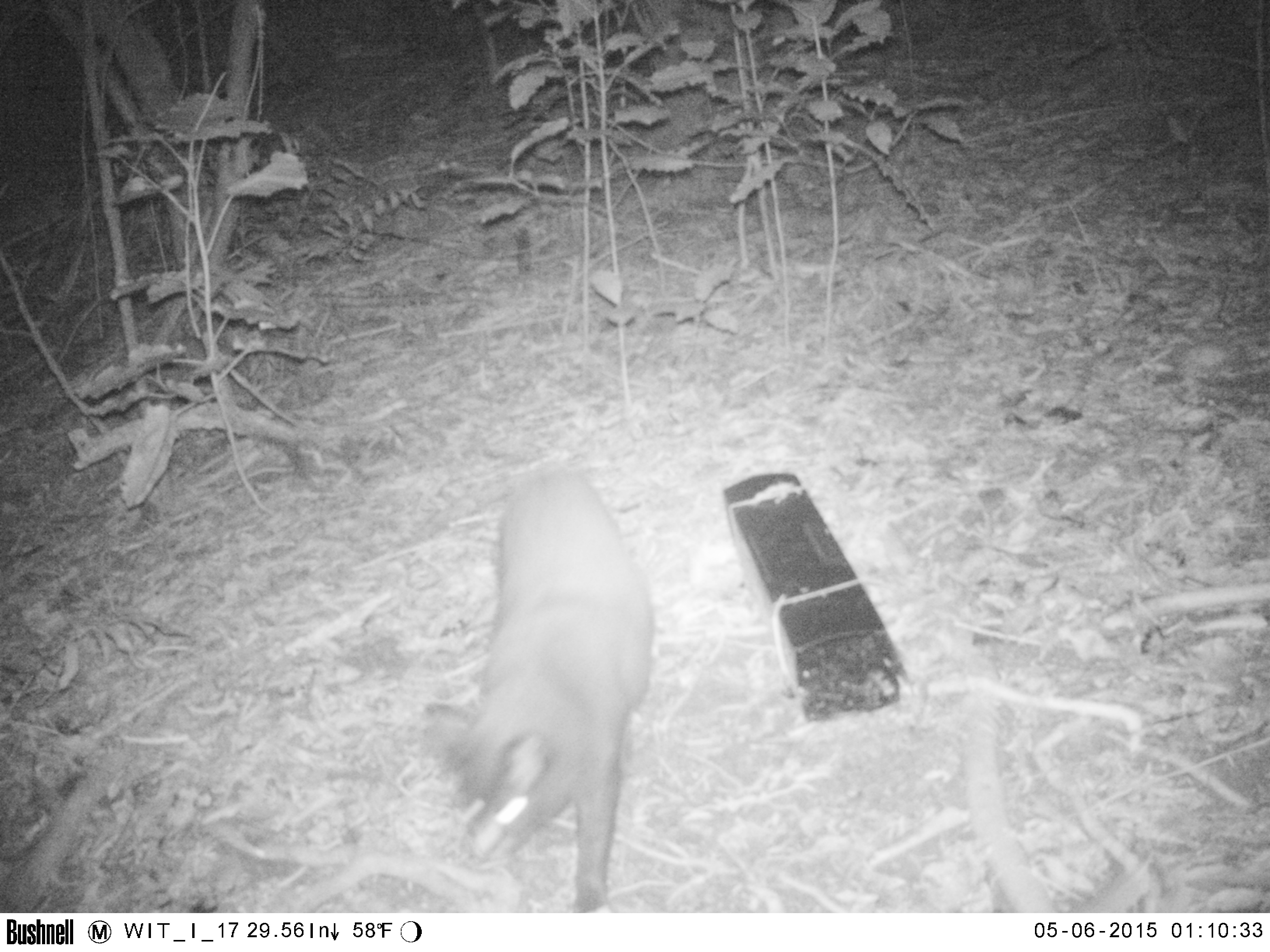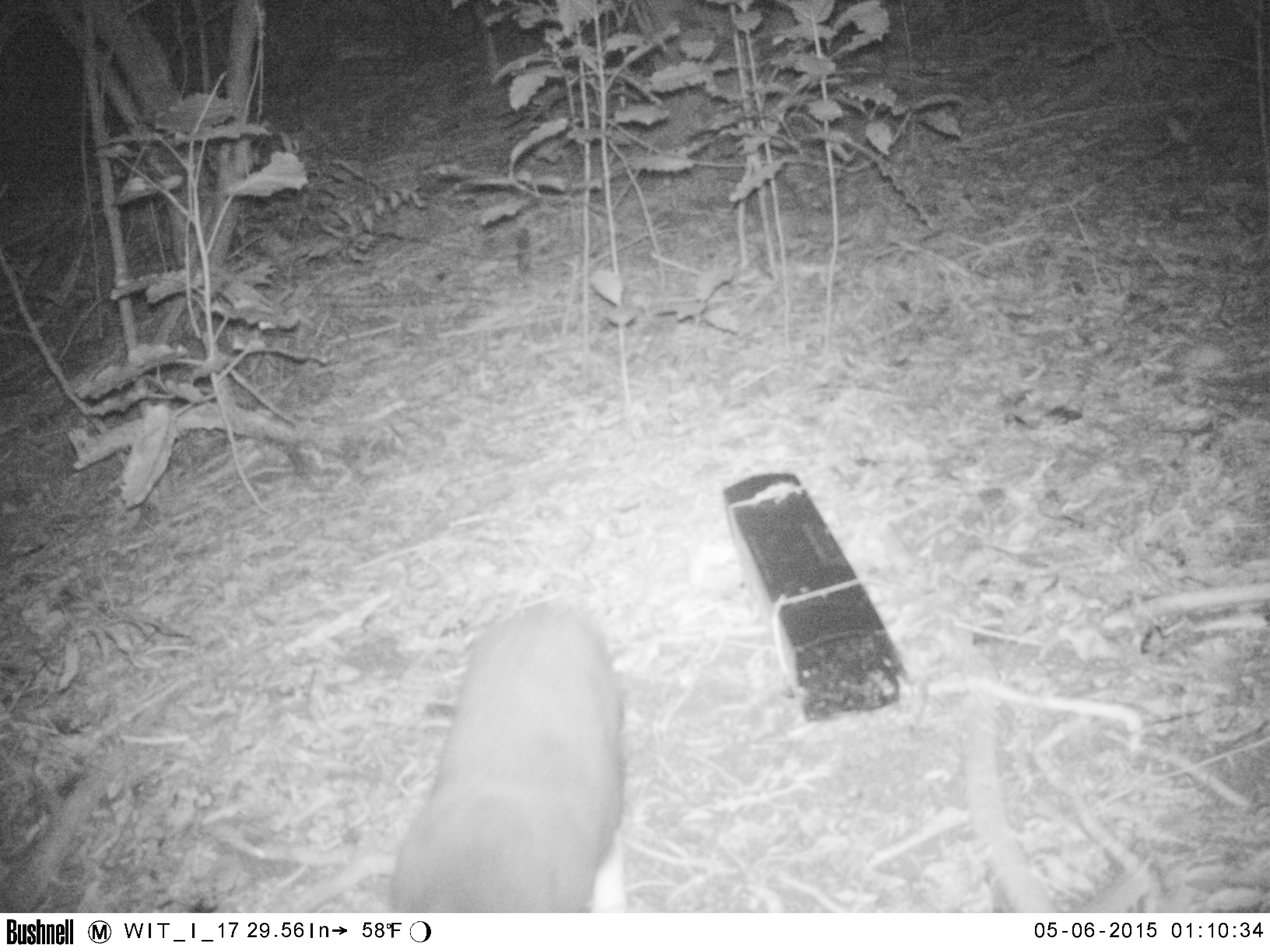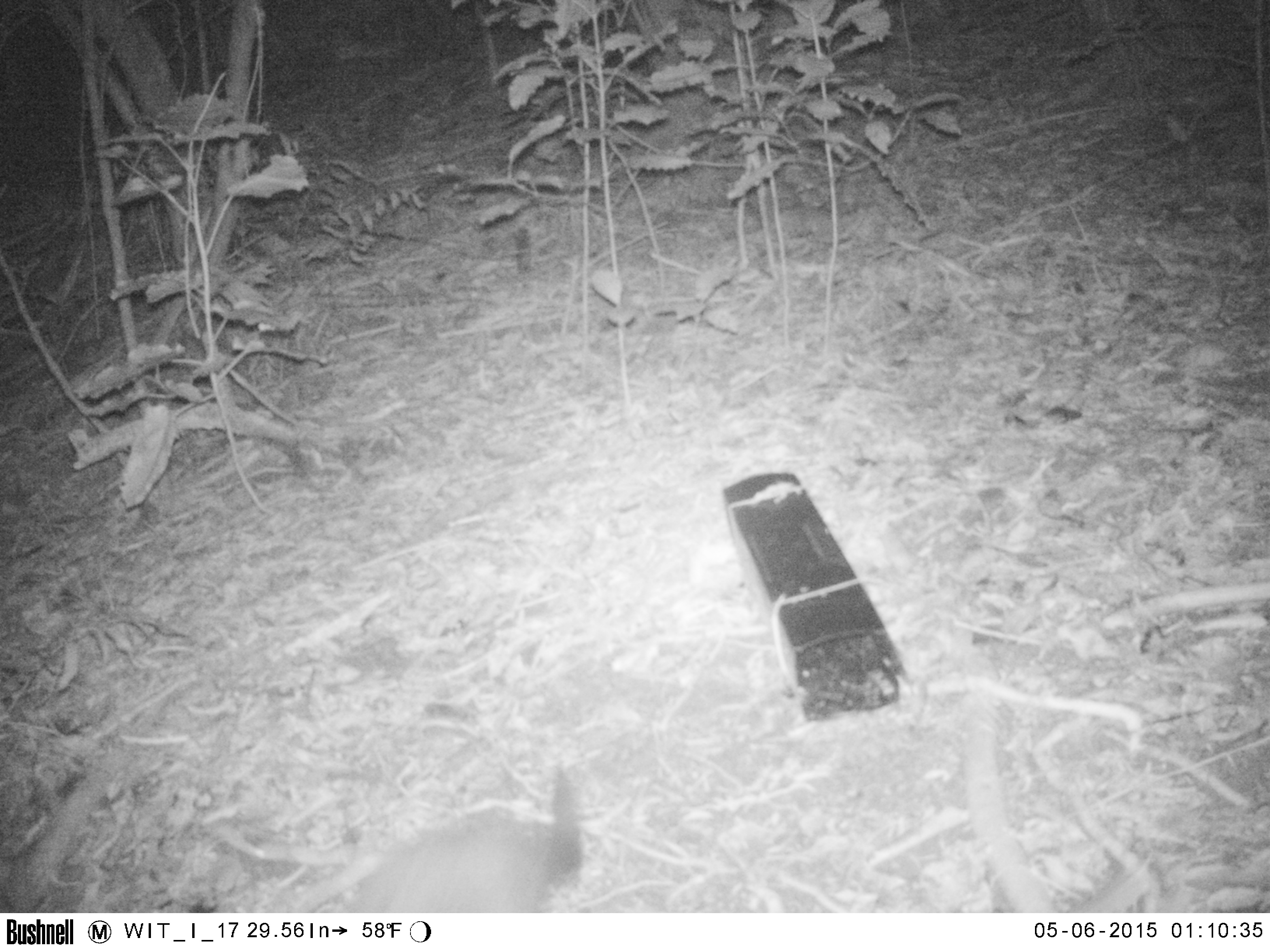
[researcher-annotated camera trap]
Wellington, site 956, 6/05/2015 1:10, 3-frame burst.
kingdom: Animalia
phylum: Chordata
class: Mammalia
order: Carnivora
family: Felidae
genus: Felis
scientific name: Felis catus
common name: cat